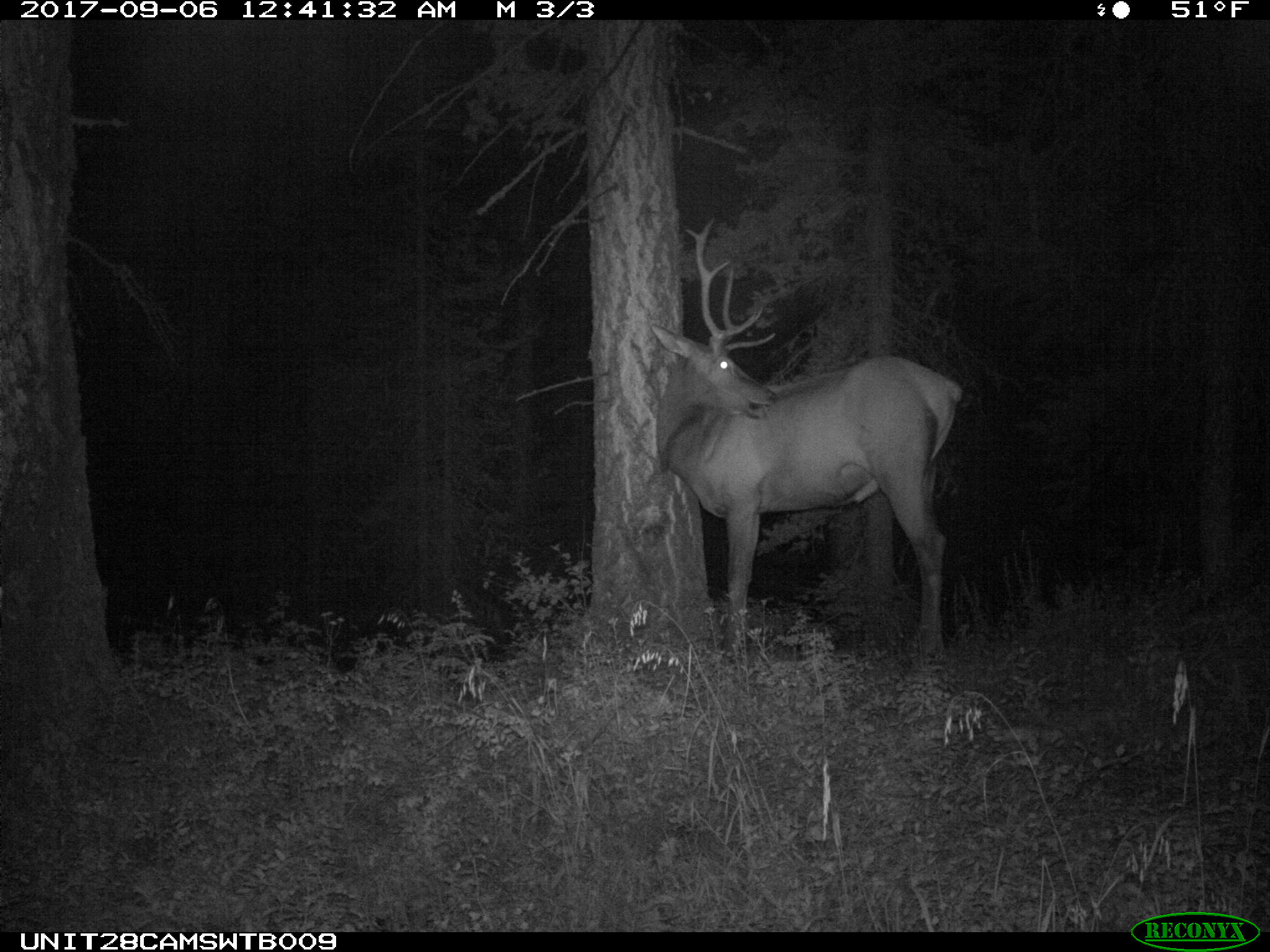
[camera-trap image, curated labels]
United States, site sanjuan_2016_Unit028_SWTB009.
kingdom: Animalia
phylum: Chordata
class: Mammalia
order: Artiodactyla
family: Cervidae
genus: Cervus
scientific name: Cervus elaphus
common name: red deer